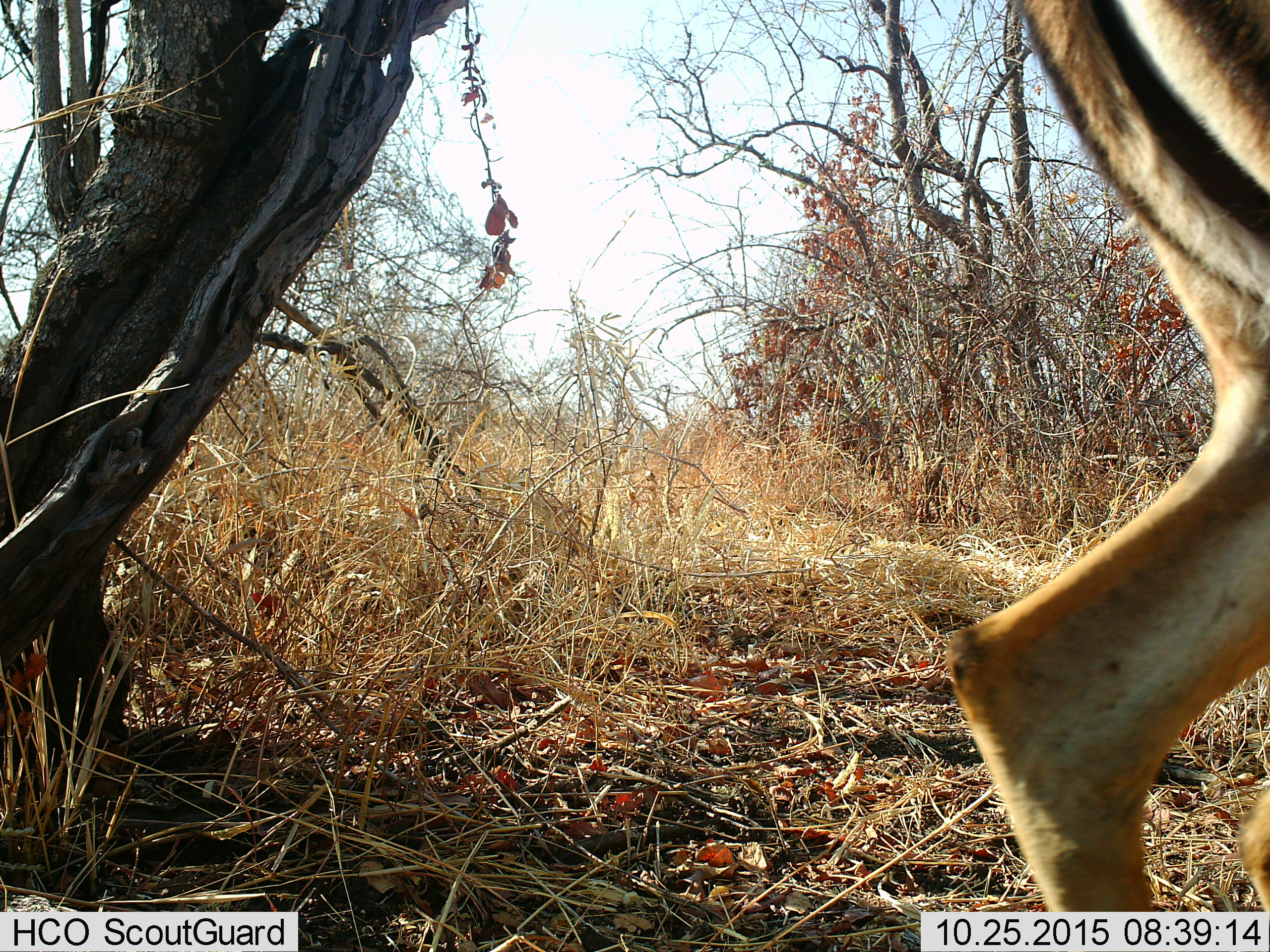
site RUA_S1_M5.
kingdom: Animalia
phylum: Chordata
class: Mammalia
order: Artiodactyla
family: Bovidae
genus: Aepyceros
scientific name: Aepyceros melampus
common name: impala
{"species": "impala (Aepyceros melampus)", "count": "1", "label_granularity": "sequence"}